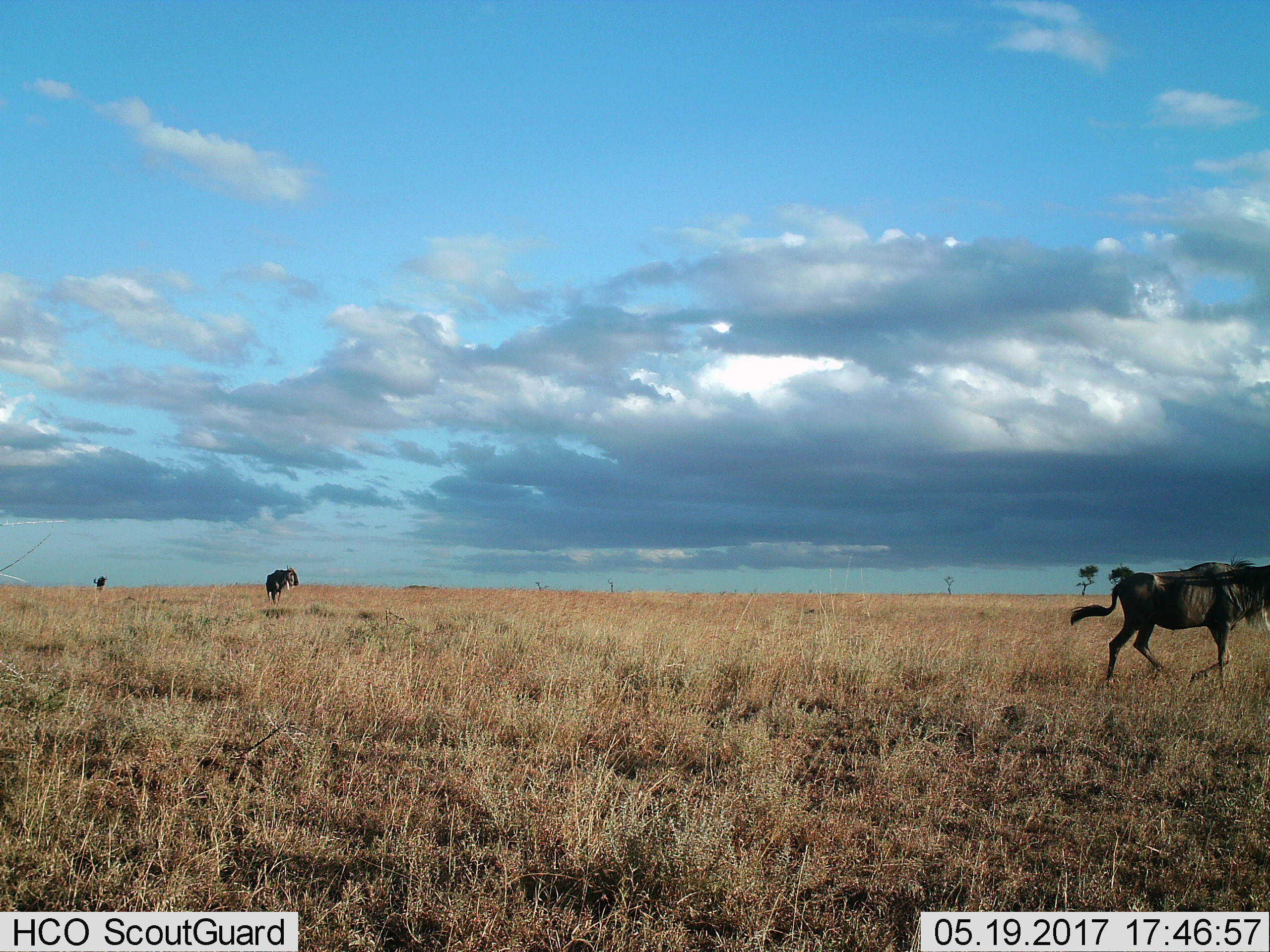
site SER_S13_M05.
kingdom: Animalia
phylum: Chordata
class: Mammalia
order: Artiodactyla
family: Bovidae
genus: Connochaetes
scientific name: Connochaetes taurinus taurinus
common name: blue wildebeest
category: wildebeestblue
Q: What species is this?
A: Wildebeestblue (blue wildebeest) (Connochaetes taurinus taurinus).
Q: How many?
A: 3.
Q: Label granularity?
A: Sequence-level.